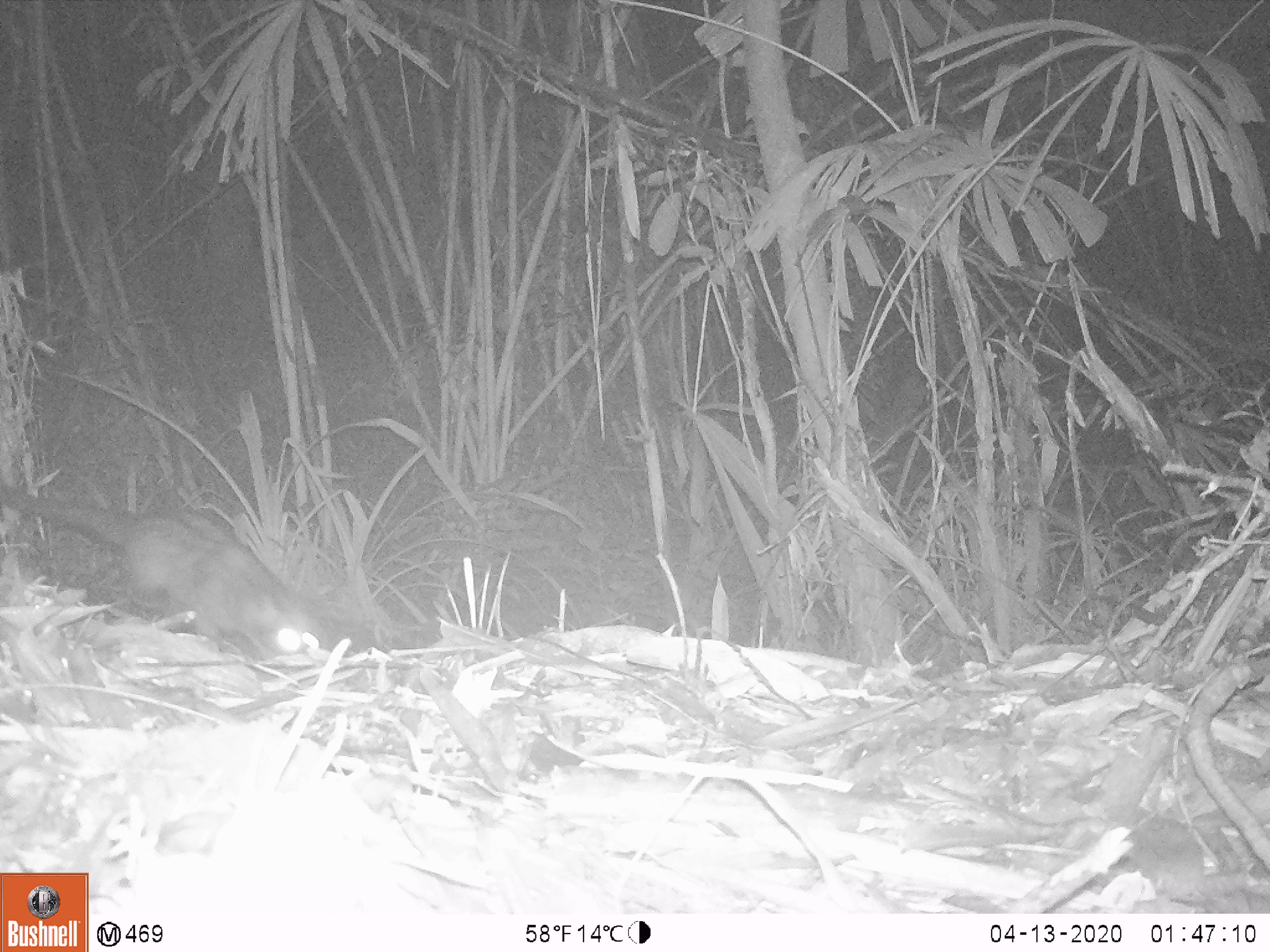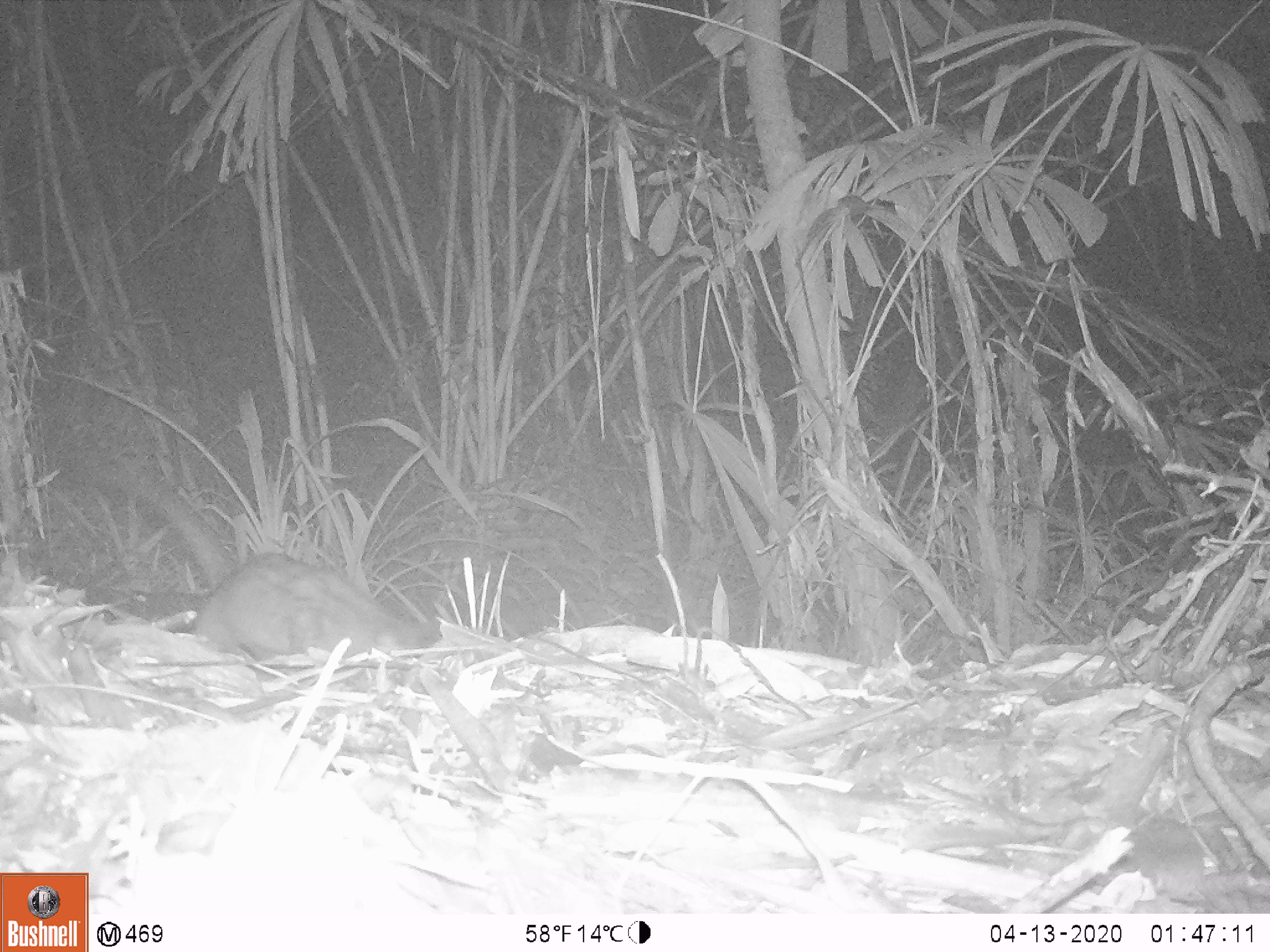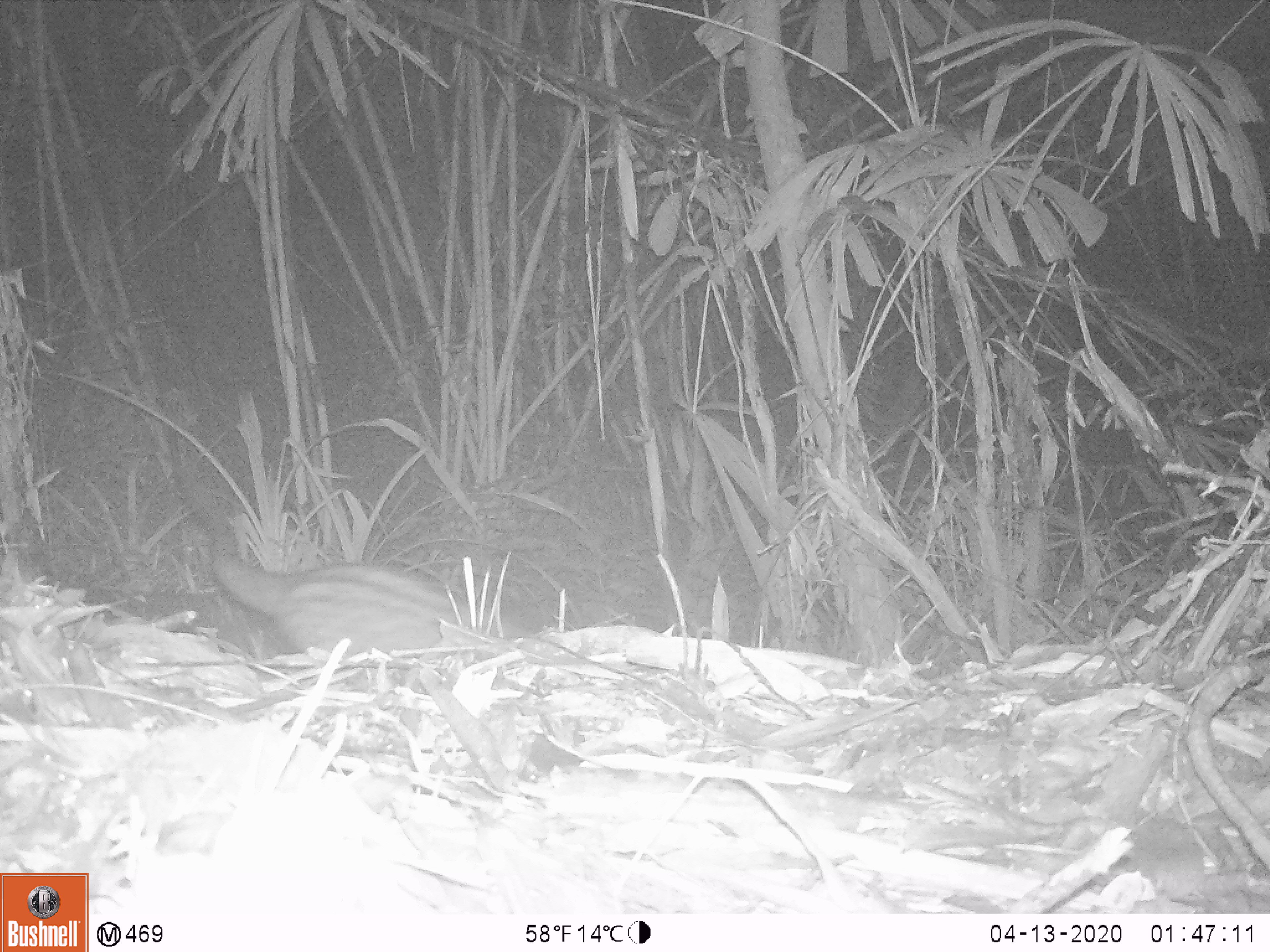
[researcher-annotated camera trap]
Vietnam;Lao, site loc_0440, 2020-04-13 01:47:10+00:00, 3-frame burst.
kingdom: Animalia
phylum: Chordata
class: Mammalia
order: Carnivora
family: Viverridae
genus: Paradoxurus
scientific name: Paradoxurus hermaphroditus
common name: common palm civet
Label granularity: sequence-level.